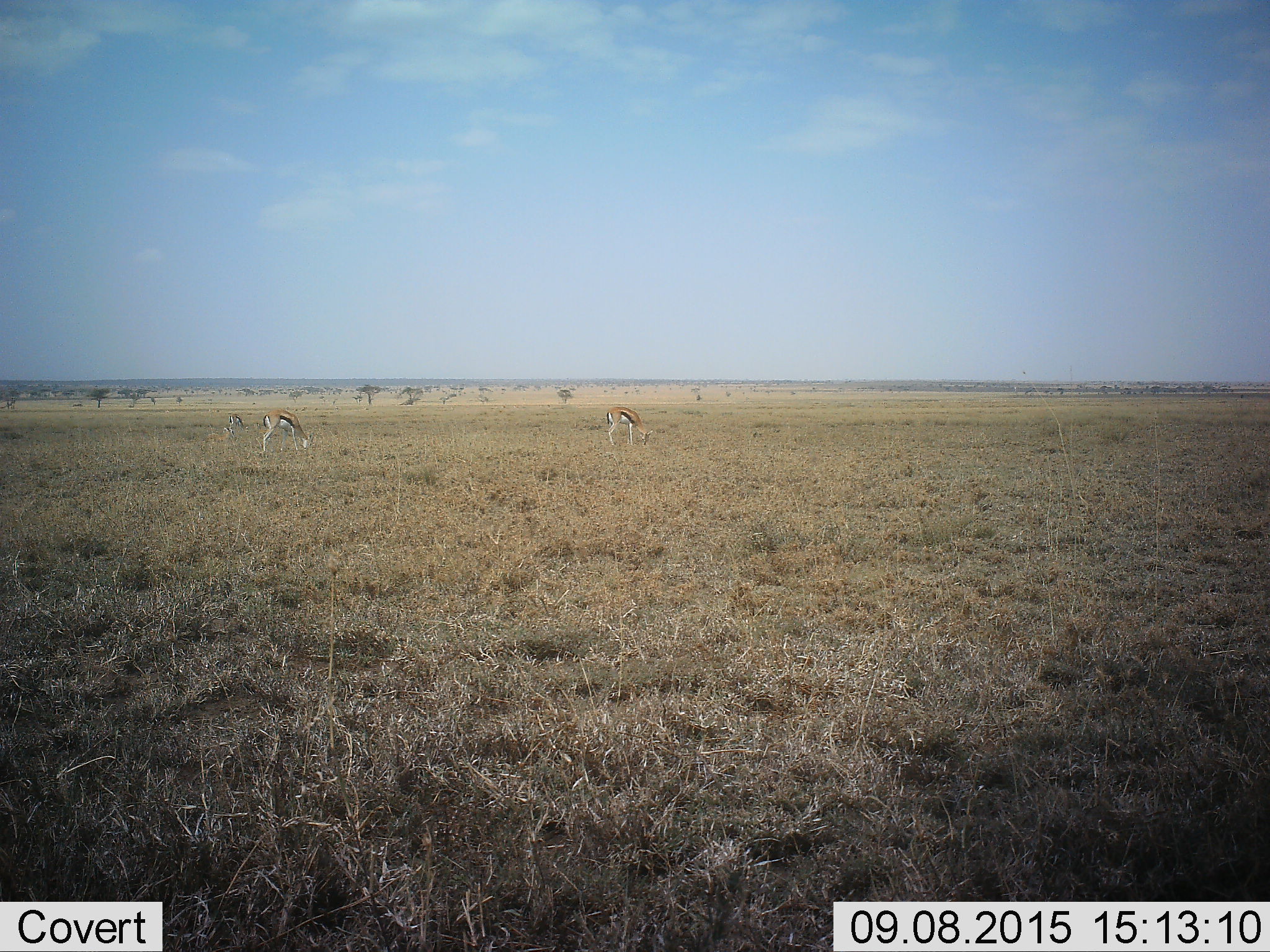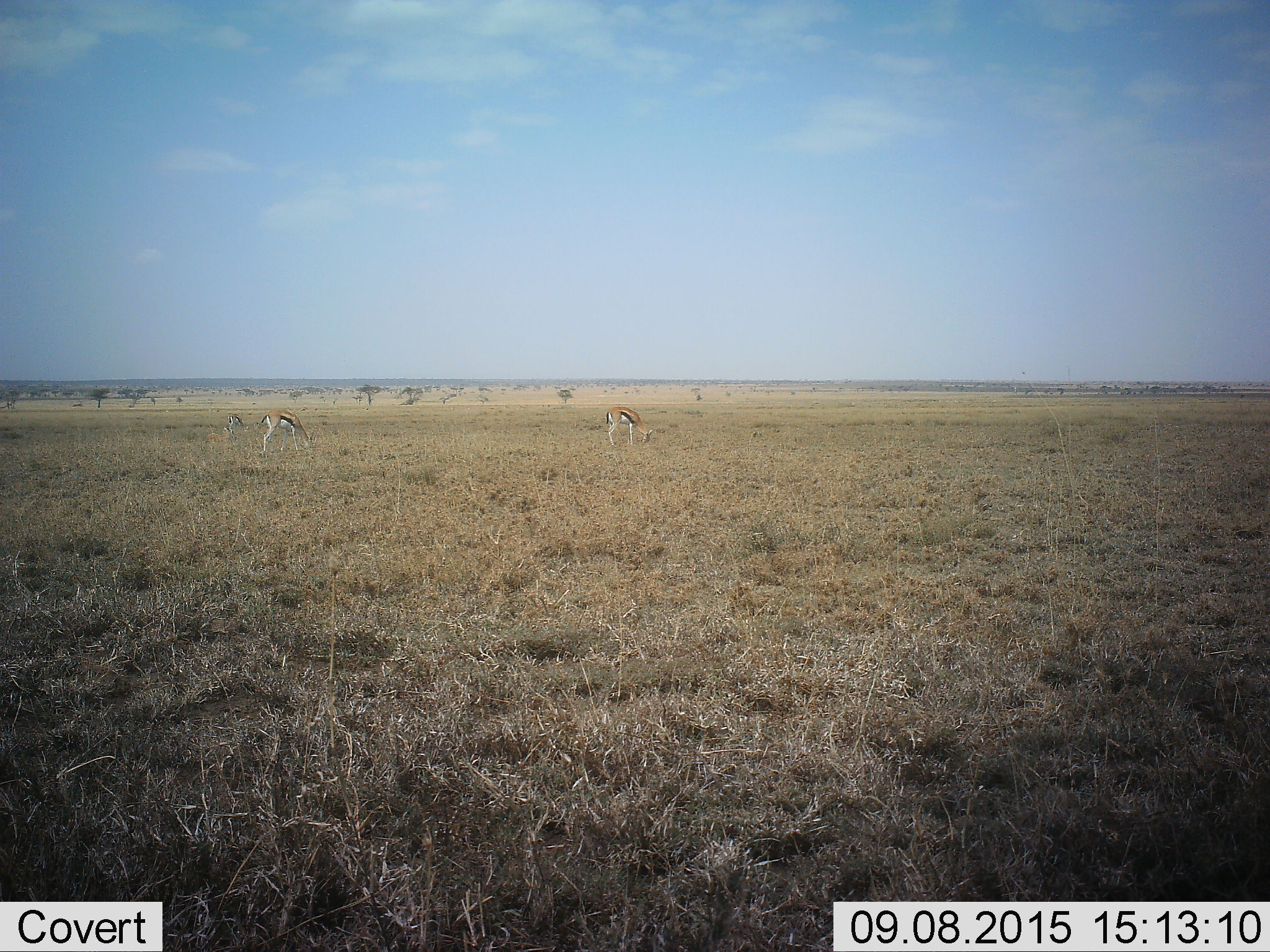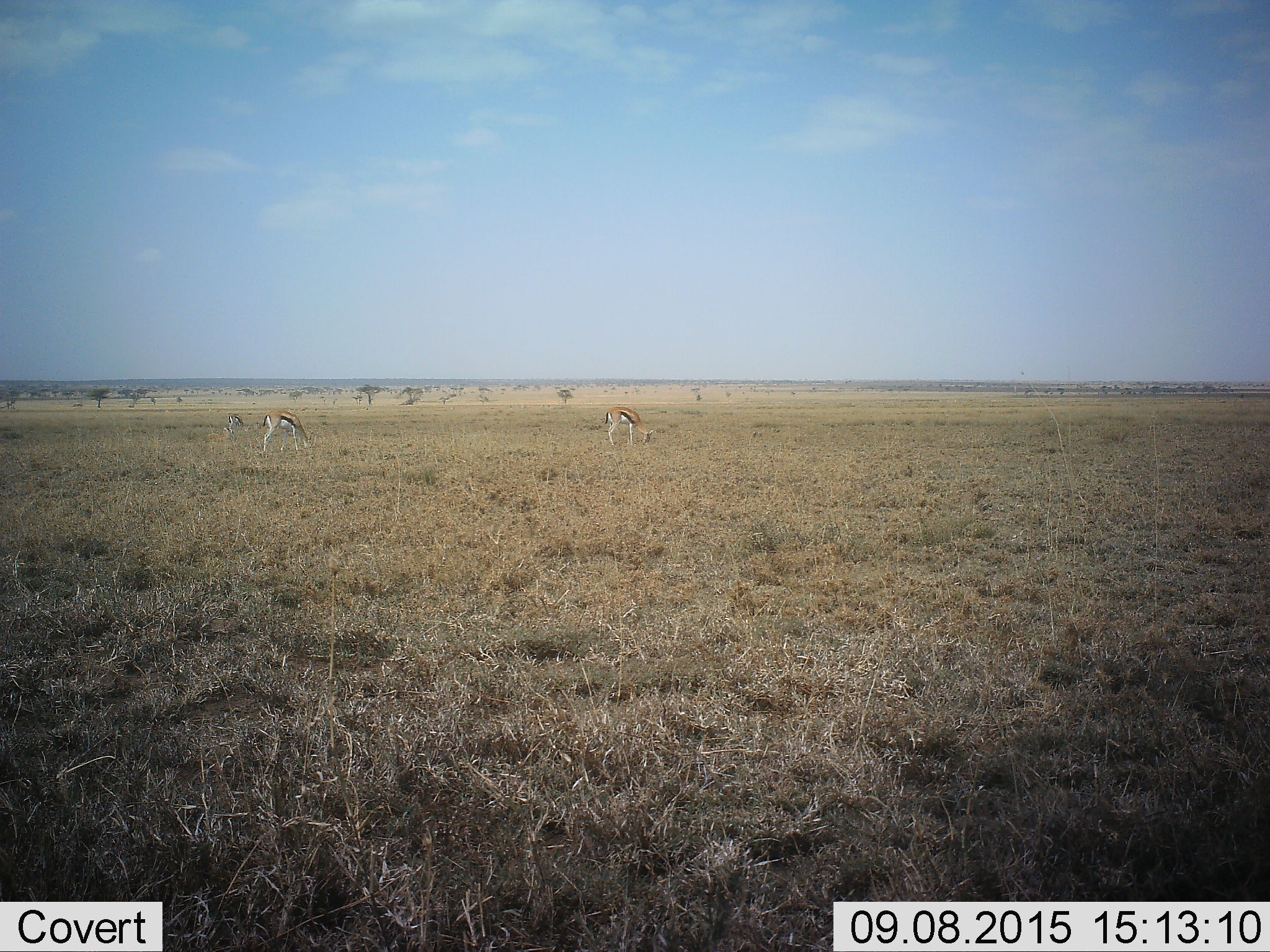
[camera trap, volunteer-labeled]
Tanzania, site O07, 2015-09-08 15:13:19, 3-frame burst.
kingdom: Animalia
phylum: Chordata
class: Mammalia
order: Artiodactyla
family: Bovidae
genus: Eudorcas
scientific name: Eudorcas thomsonii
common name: thomson's gazelle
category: gazellethomsons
Gazellethomsons (thomson's gazelle) (Eudorcas thomsonii), count 3. Behavior (volunteer vote fractions): standing 25%, resting 12%, moving 12%, interacting 0%. Young present (vote fraction): 0%. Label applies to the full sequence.